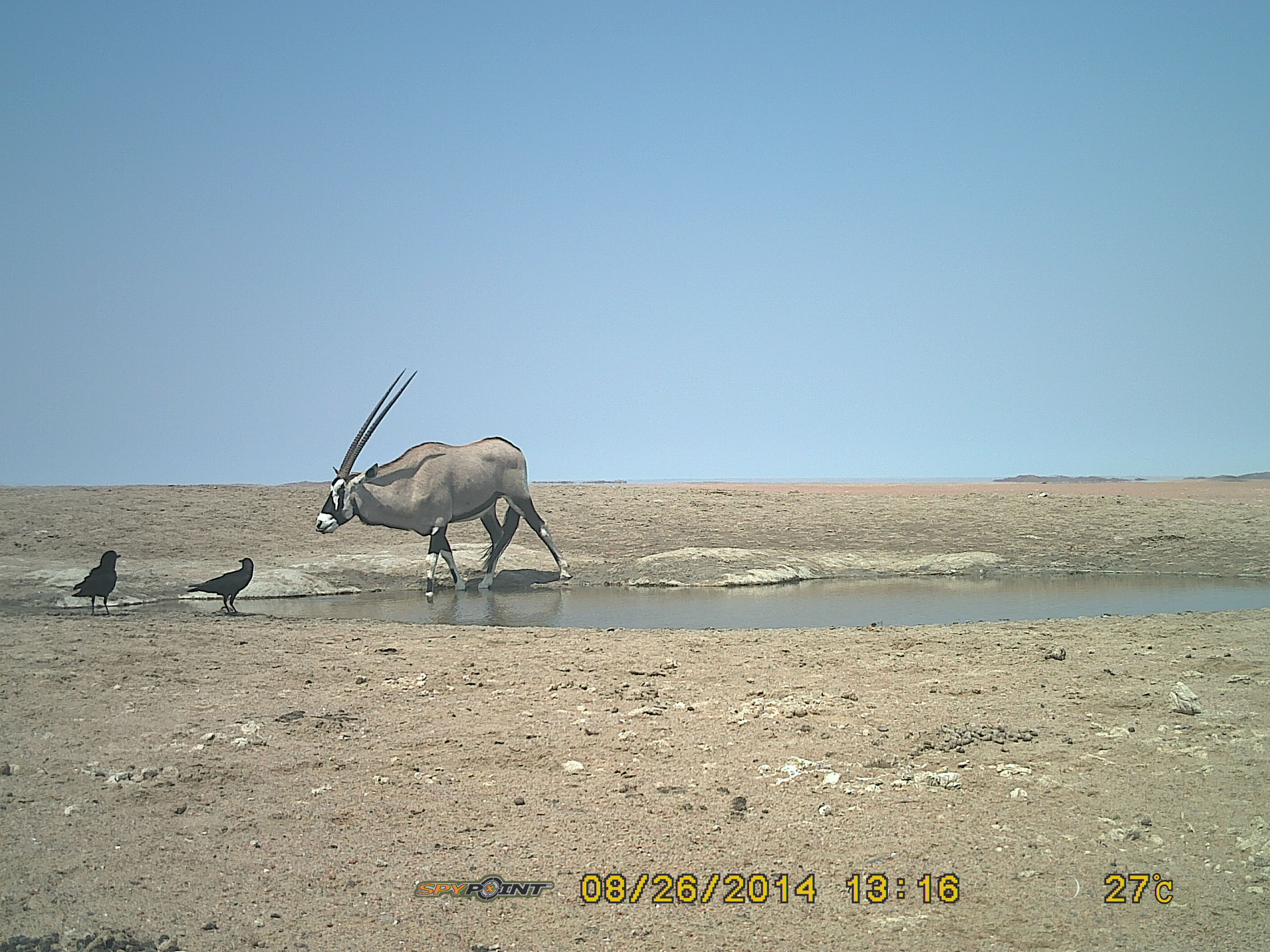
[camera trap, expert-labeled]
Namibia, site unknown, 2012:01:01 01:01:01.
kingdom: Animalia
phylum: Chordata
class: Mammalia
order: Artiodactyla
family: Bovidae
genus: Oryx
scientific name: Oryx gazella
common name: gemsbok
Oryx gazella (gemsbok).